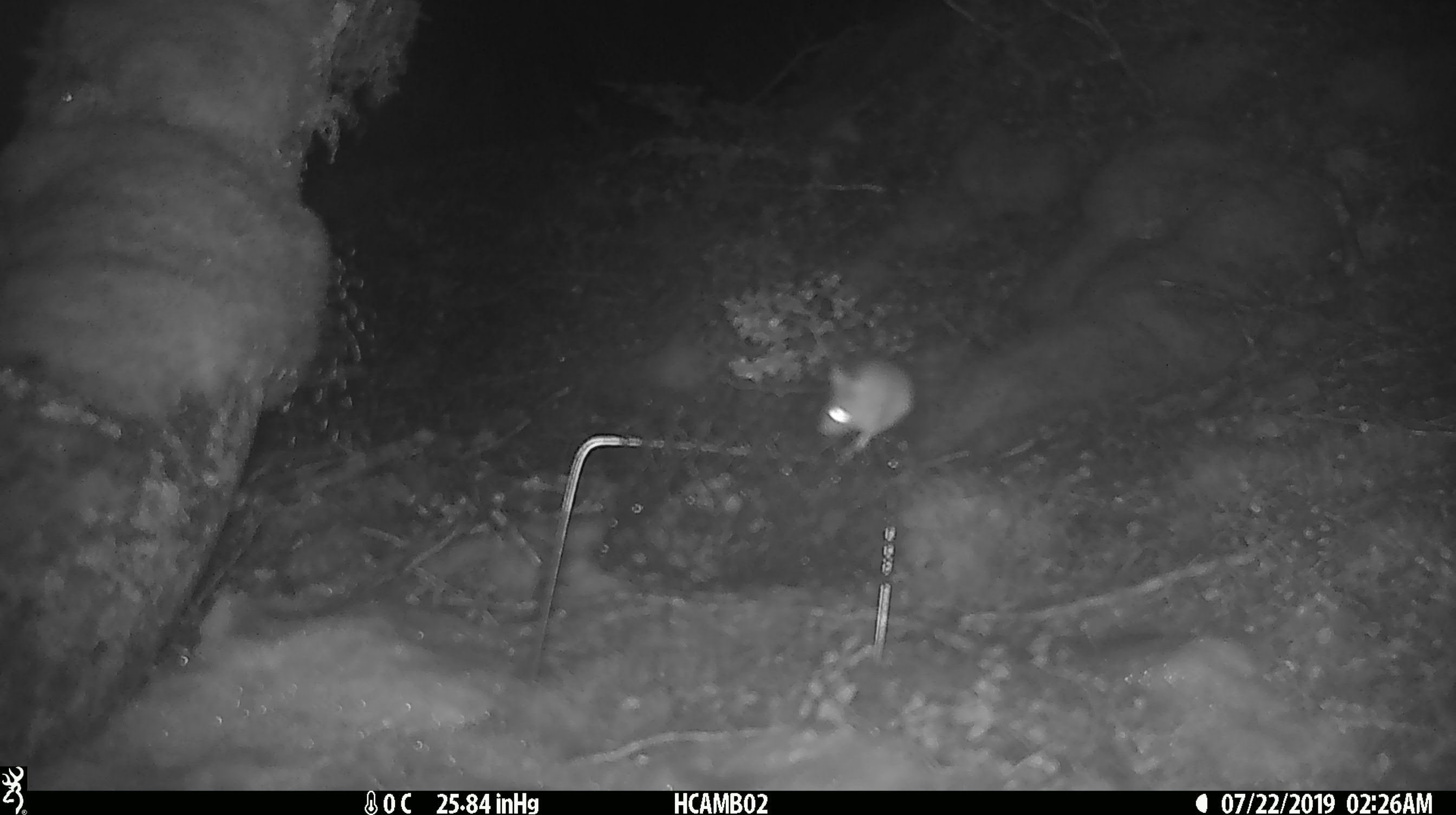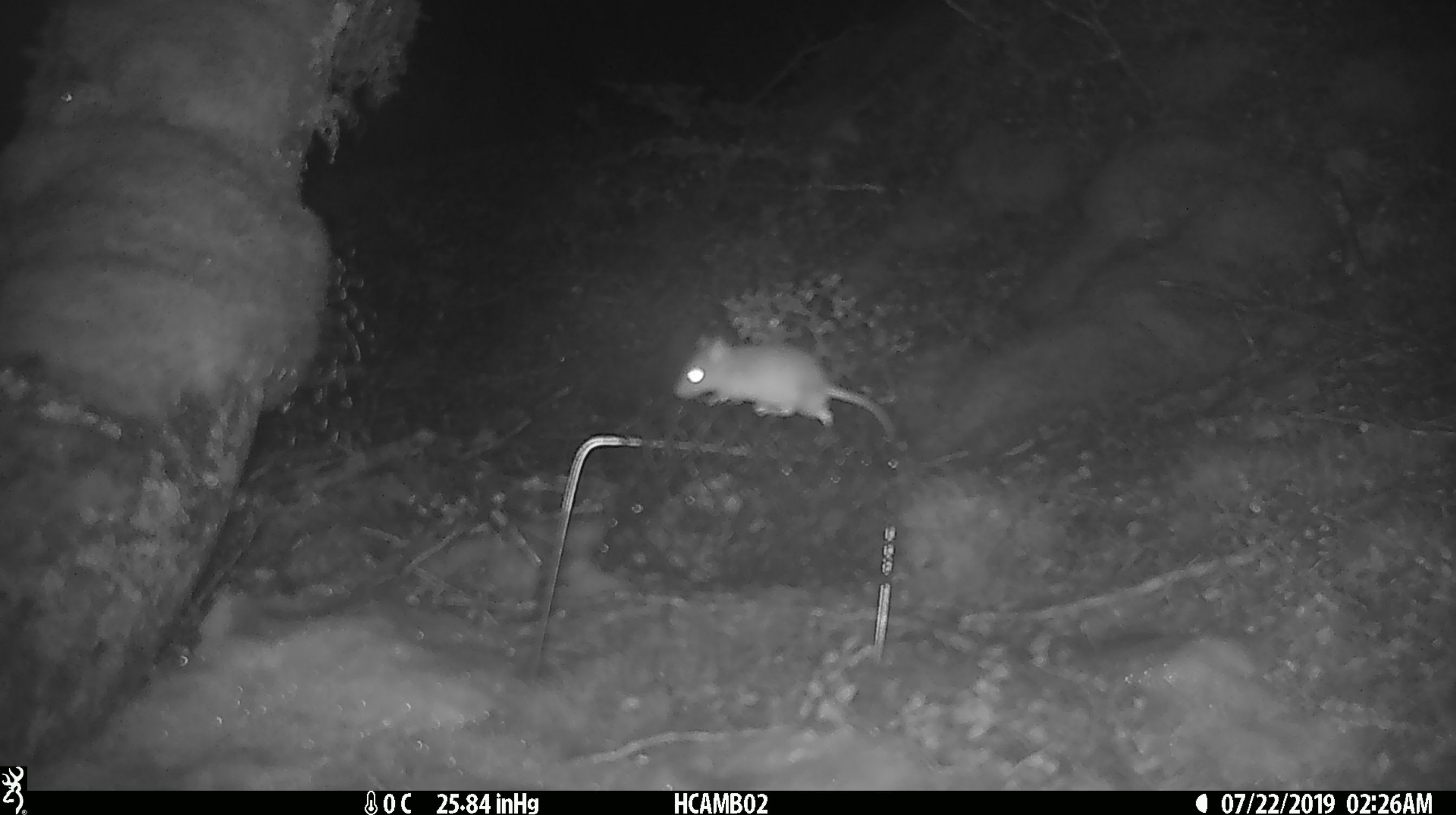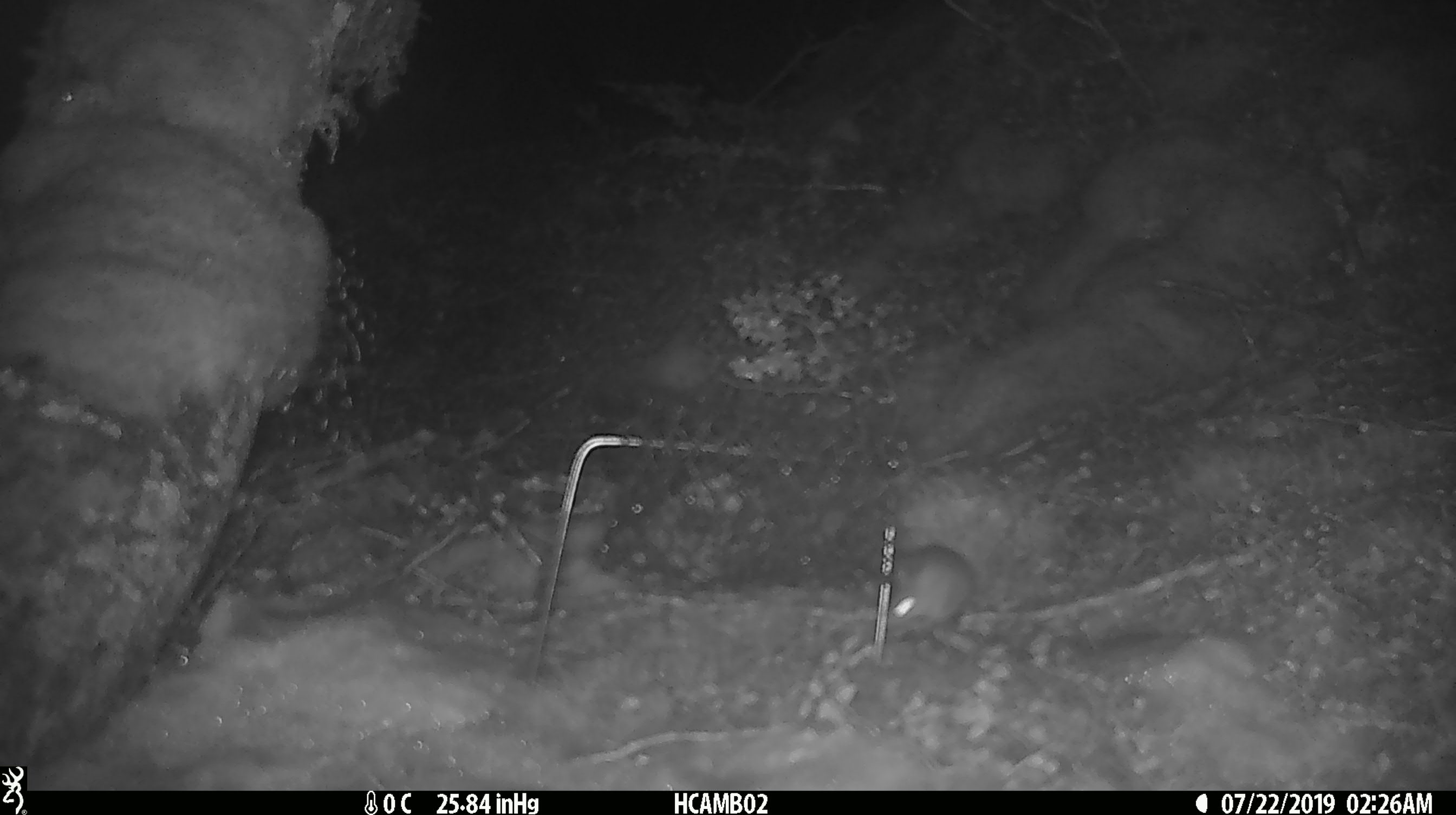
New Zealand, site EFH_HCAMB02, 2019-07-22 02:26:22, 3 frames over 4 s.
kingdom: Animalia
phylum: Chordata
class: Mammalia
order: Rodentia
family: Muridae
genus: Mus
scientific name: Mus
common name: mouse